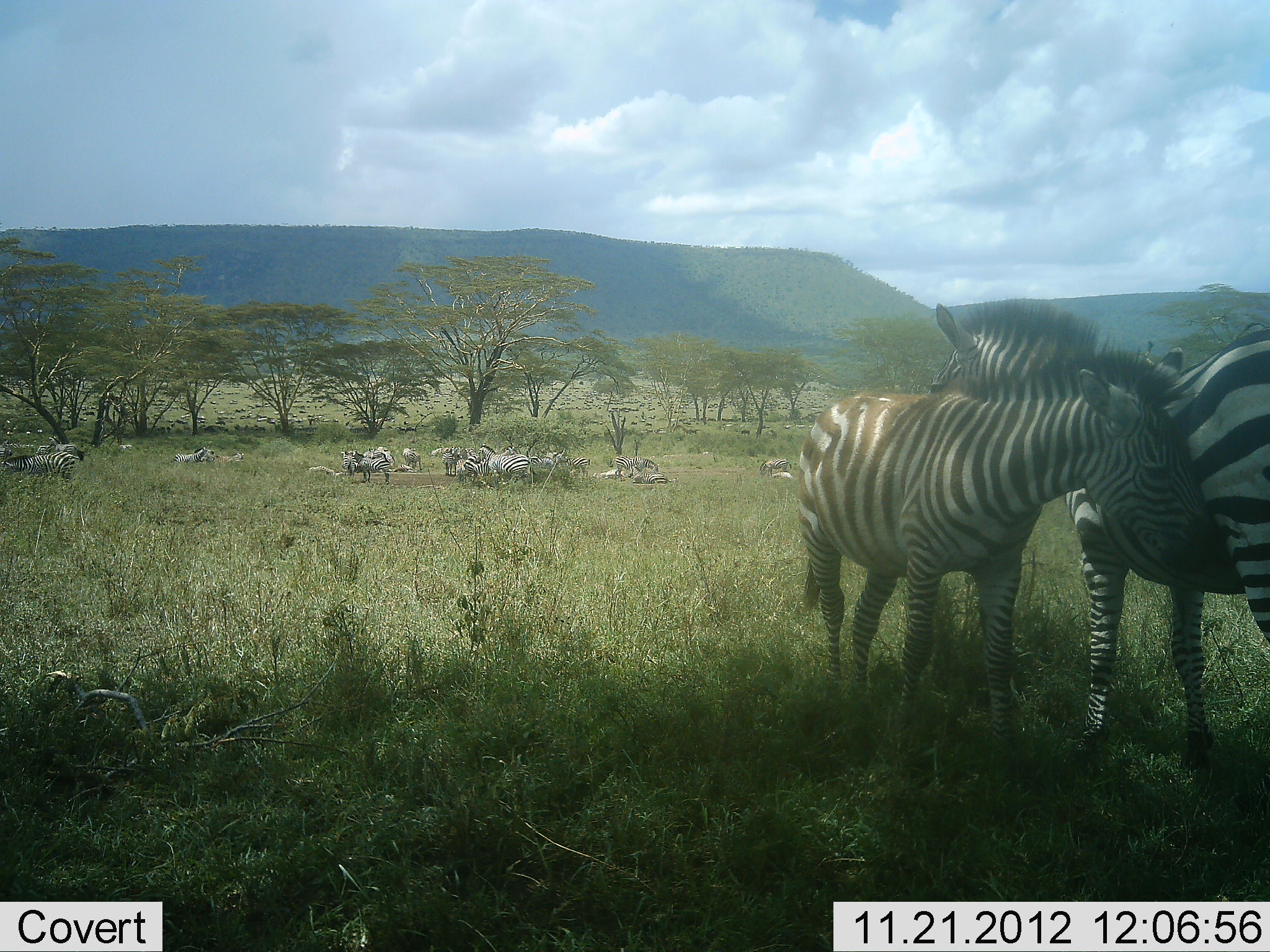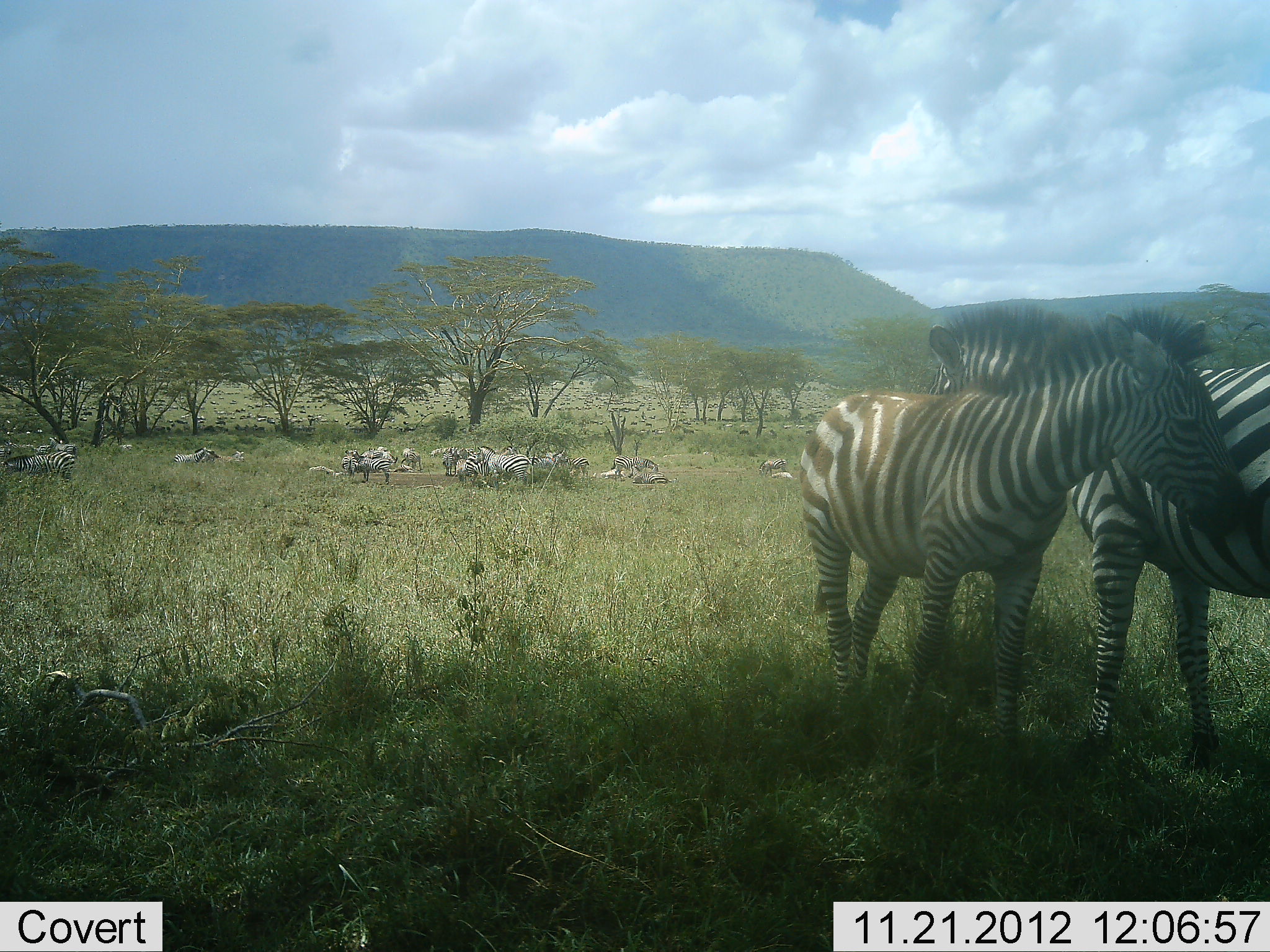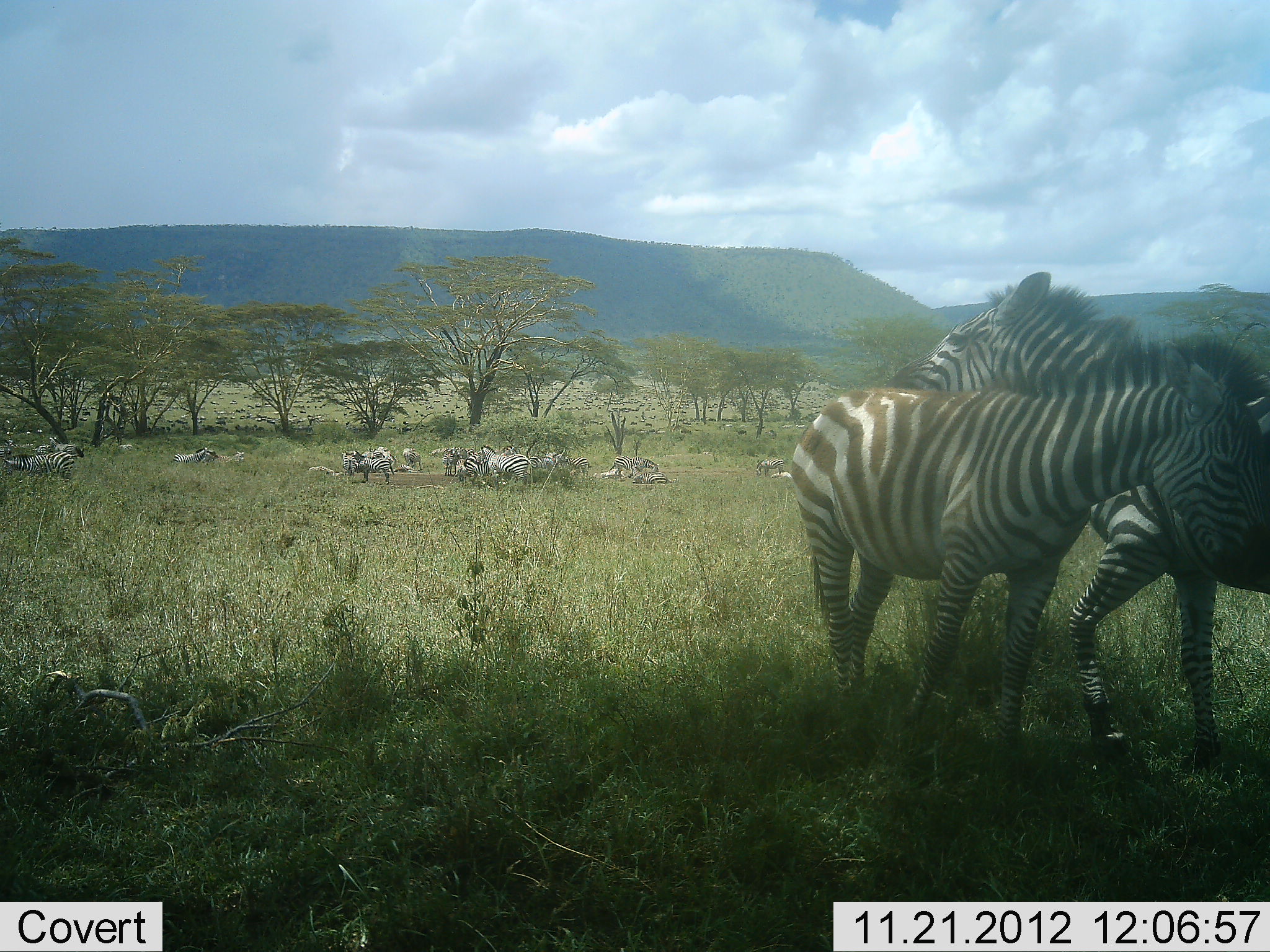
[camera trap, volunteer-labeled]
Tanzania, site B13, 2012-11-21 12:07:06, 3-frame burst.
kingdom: Animalia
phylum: Chordata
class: Mammalia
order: Perissodactyla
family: Equidae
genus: Equus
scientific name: Equus quagga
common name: plains zebra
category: zebra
Zebra (plains zebra) (Equus quagga), count 11-50. Behavior (volunteer vote fractions): standing 80%, resting 60%, moving 20%, interacting 40%. Young present (vote fraction): 10%. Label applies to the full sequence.